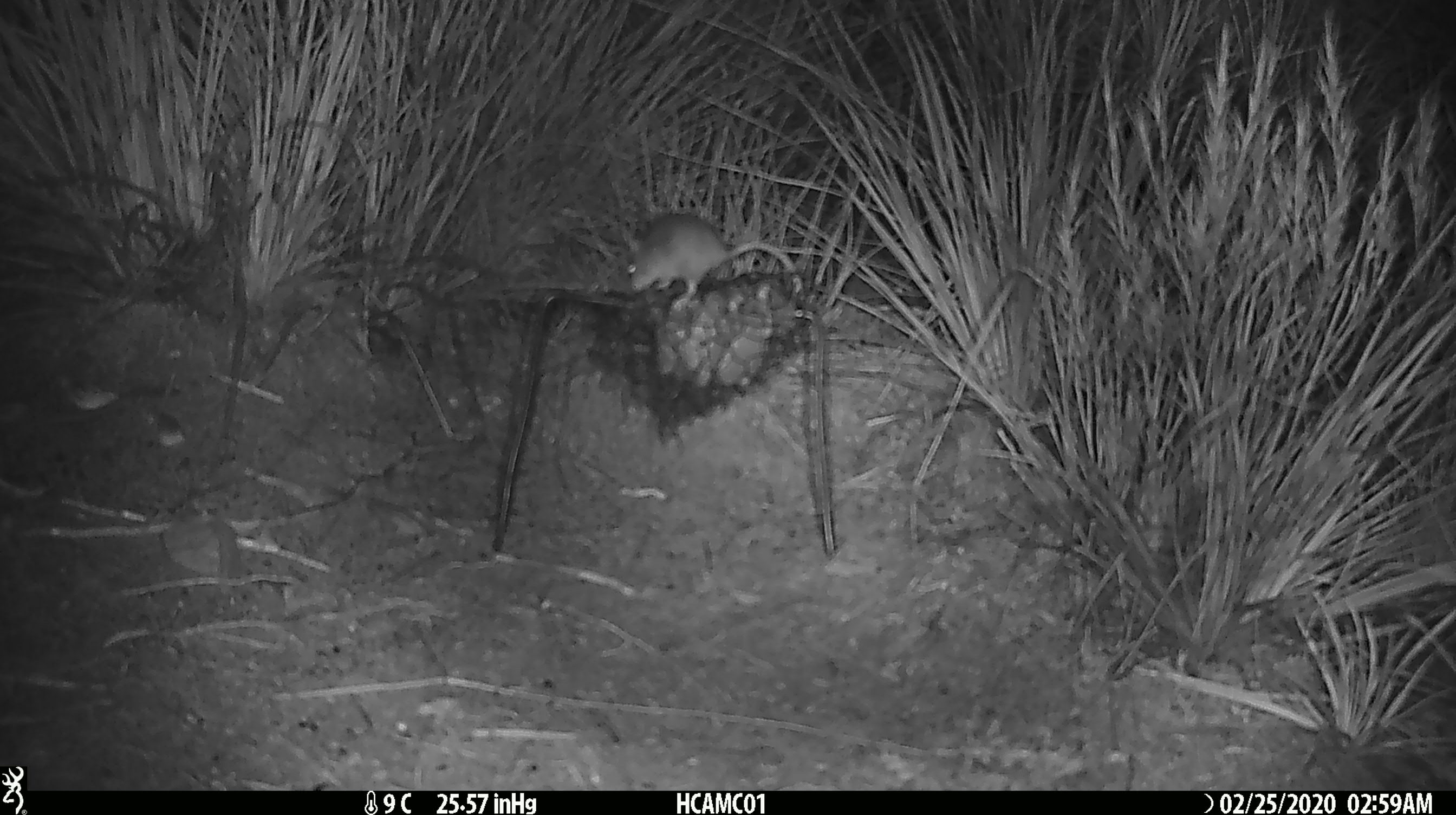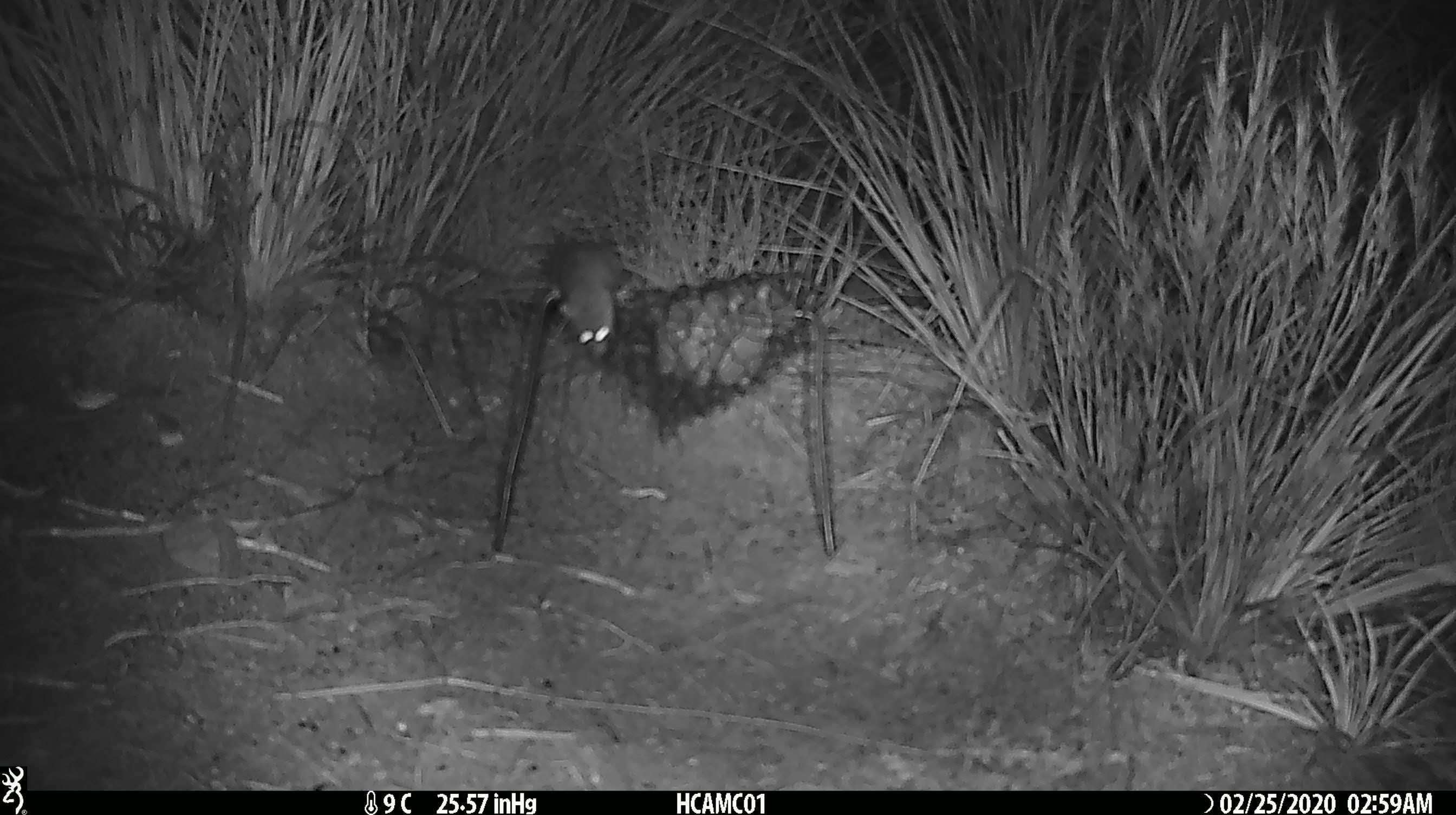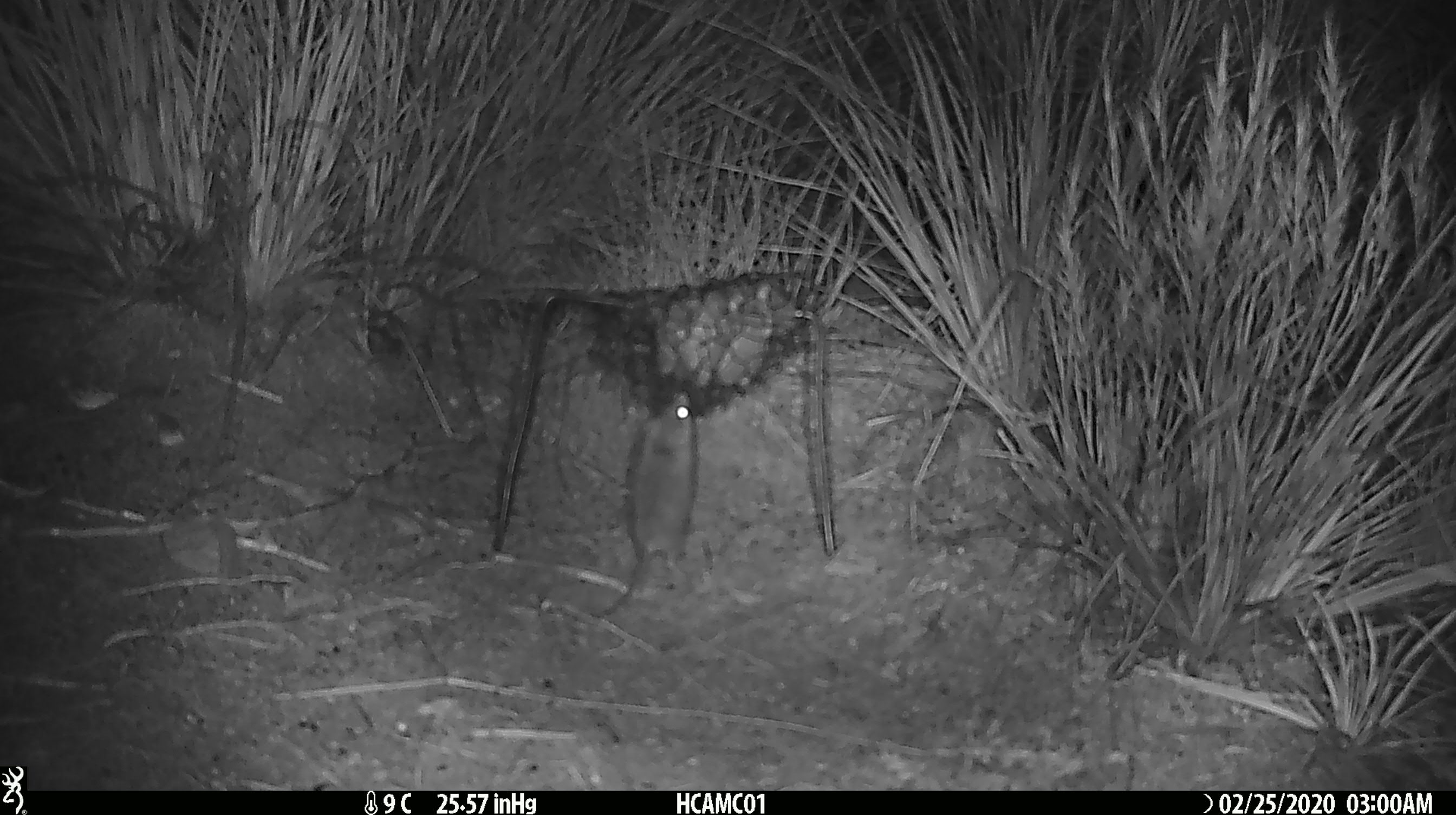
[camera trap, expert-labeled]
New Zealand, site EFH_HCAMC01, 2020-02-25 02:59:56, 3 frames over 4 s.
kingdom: Animalia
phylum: Chordata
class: Mammalia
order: Rodentia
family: Muridae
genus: Mus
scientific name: Mus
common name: mouse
Mouse (Mus).